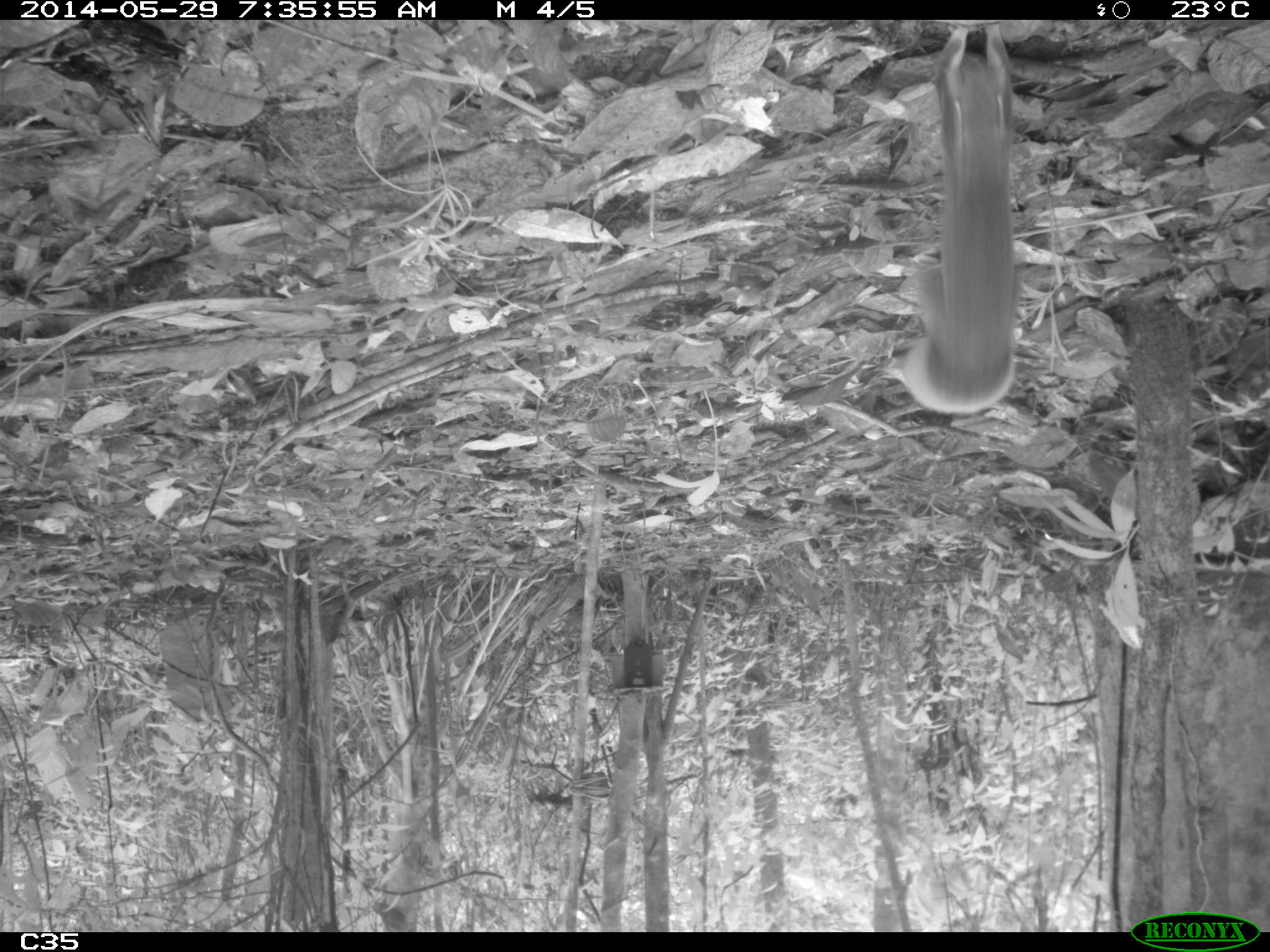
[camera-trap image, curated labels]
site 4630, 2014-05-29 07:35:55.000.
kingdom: Animalia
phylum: Chordata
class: Mammalia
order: Rodentia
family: Sciuridae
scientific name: Sciuridae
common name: squirrels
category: unknown squirrel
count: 1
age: adult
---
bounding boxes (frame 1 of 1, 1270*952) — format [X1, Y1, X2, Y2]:
unknown squirrel: [880, 24, 1020, 416]